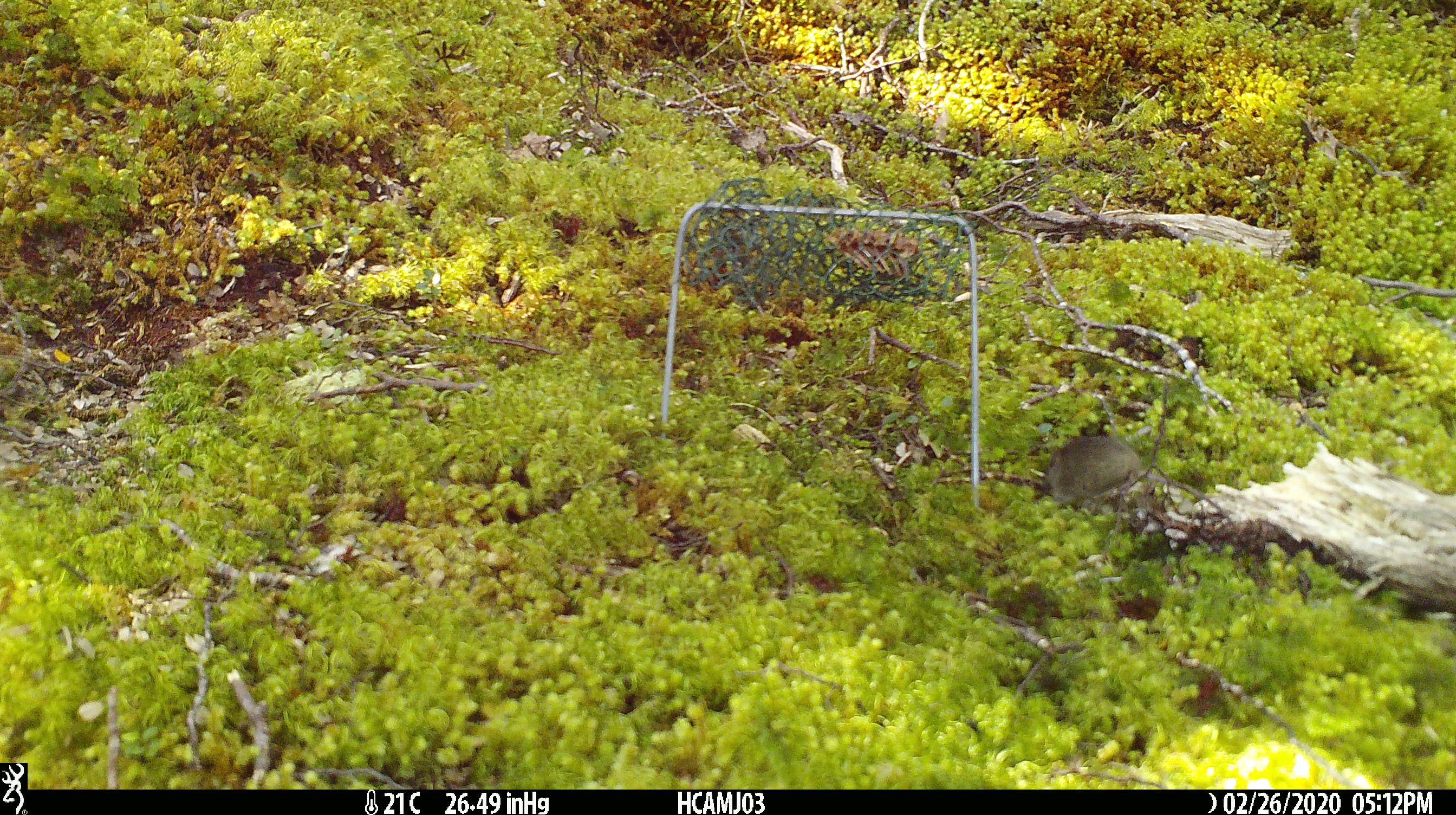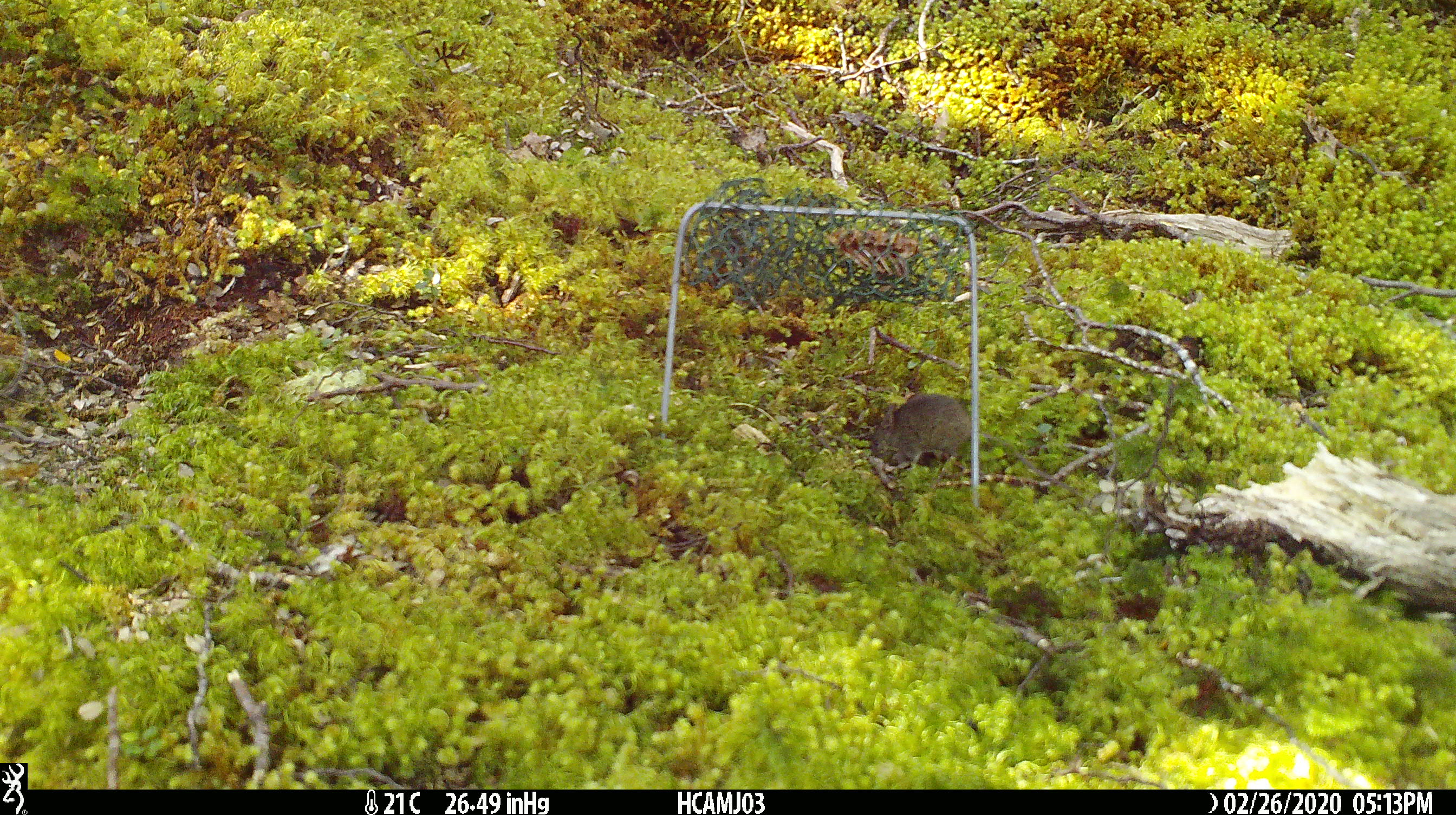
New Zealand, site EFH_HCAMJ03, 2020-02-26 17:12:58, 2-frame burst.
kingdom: Animalia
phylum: Chordata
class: Mammalia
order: Rodentia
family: Muridae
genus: Mus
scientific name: Mus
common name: mouse